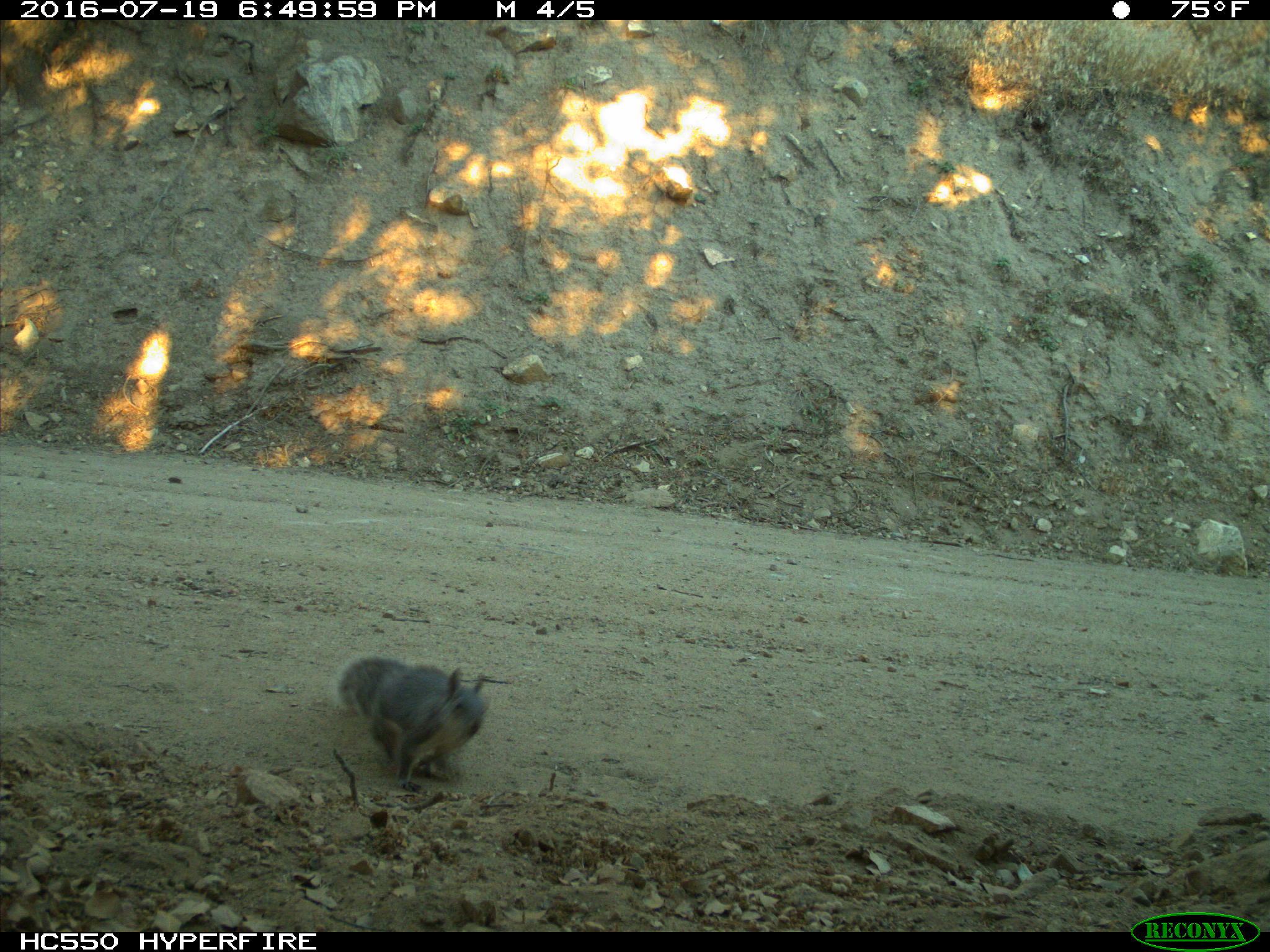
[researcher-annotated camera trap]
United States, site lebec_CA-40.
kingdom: Animalia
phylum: Chordata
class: Mammalia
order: Rodentia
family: Sciuridae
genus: Sciurus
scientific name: Sciurus carolinensis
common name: eastern gray squirrel